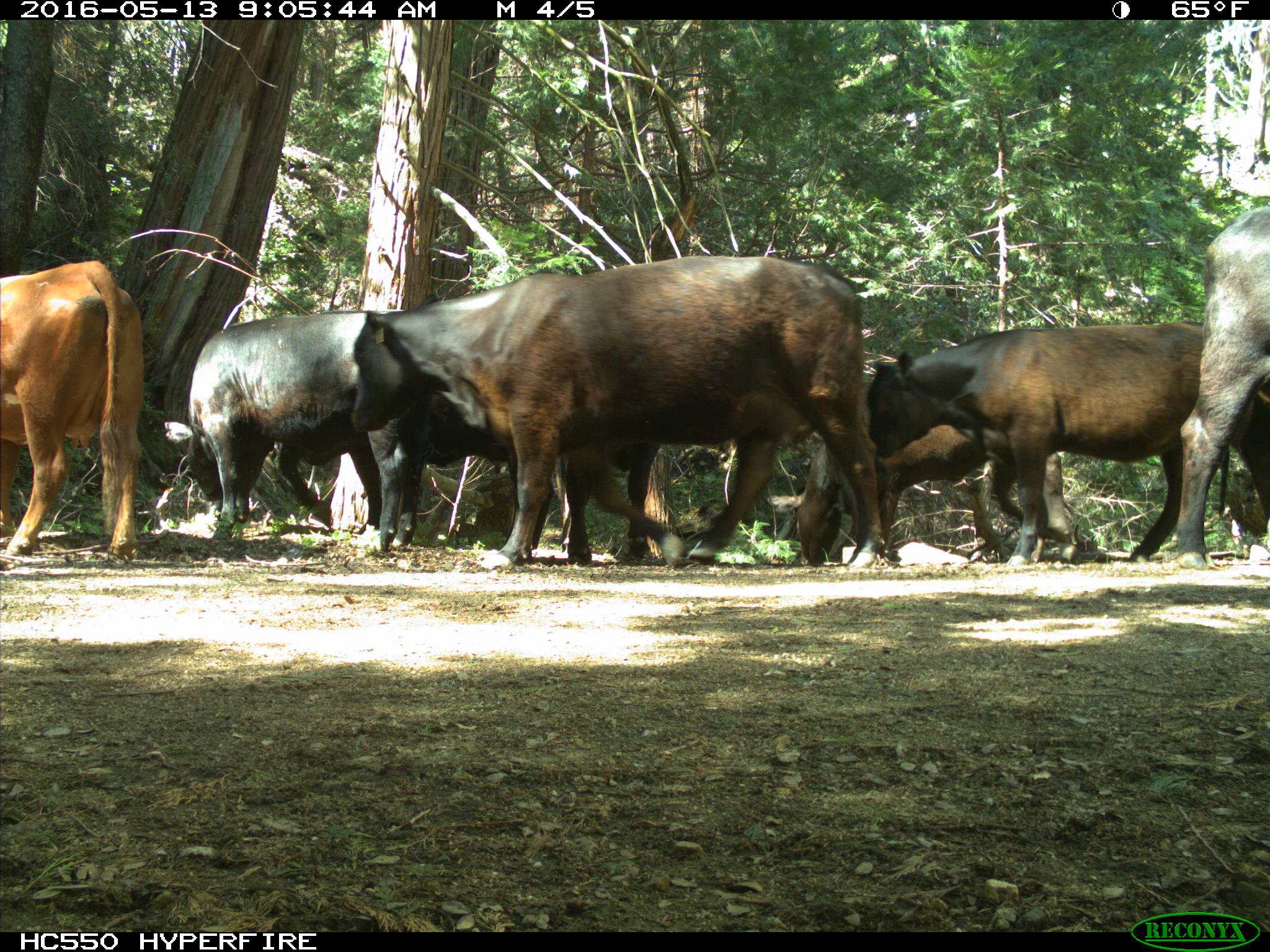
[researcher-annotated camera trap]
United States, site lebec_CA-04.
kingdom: Animalia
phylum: Chordata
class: Mammalia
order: Artiodactyla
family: Bovidae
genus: Bos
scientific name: Bos taurus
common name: domestic cow